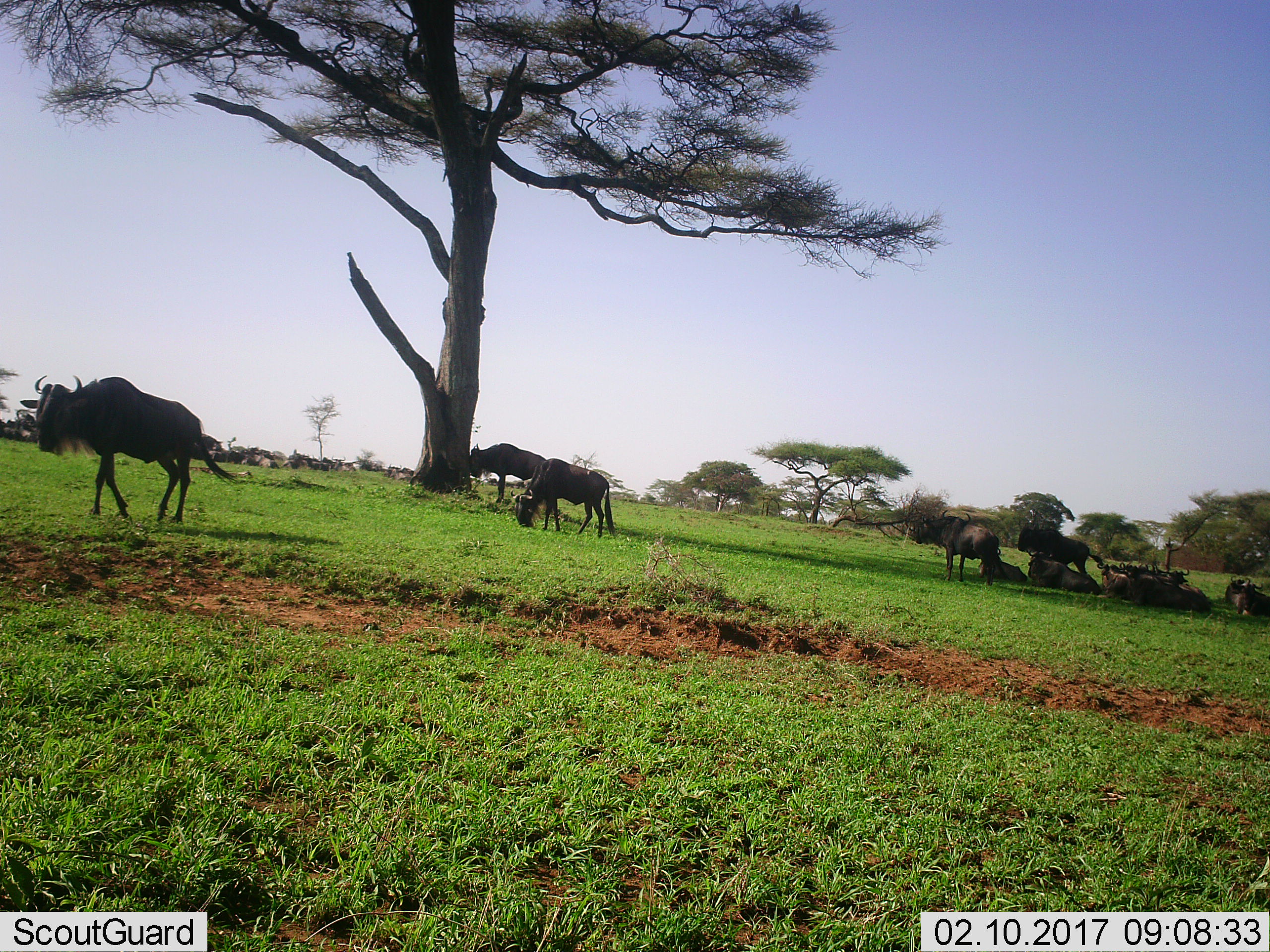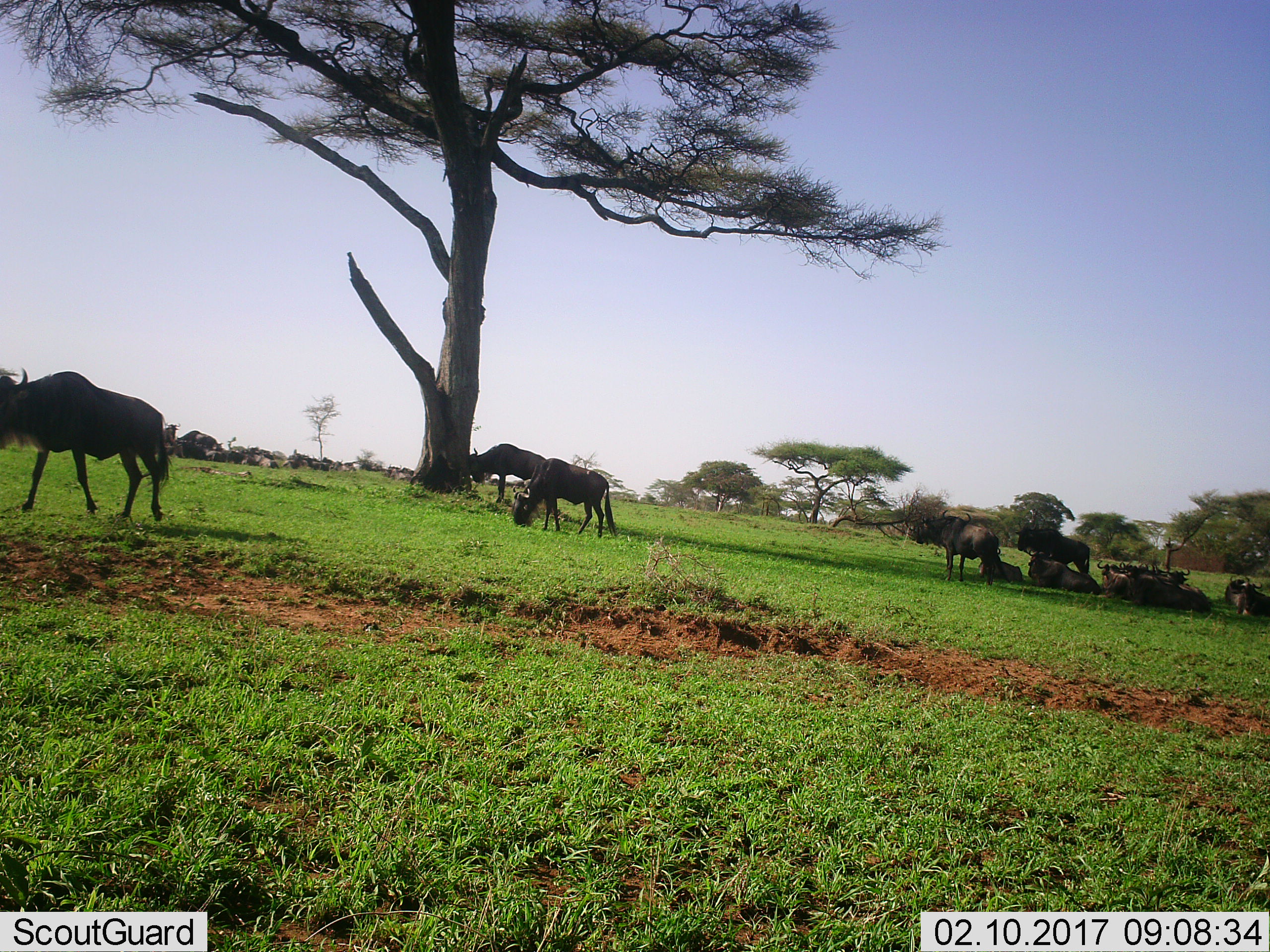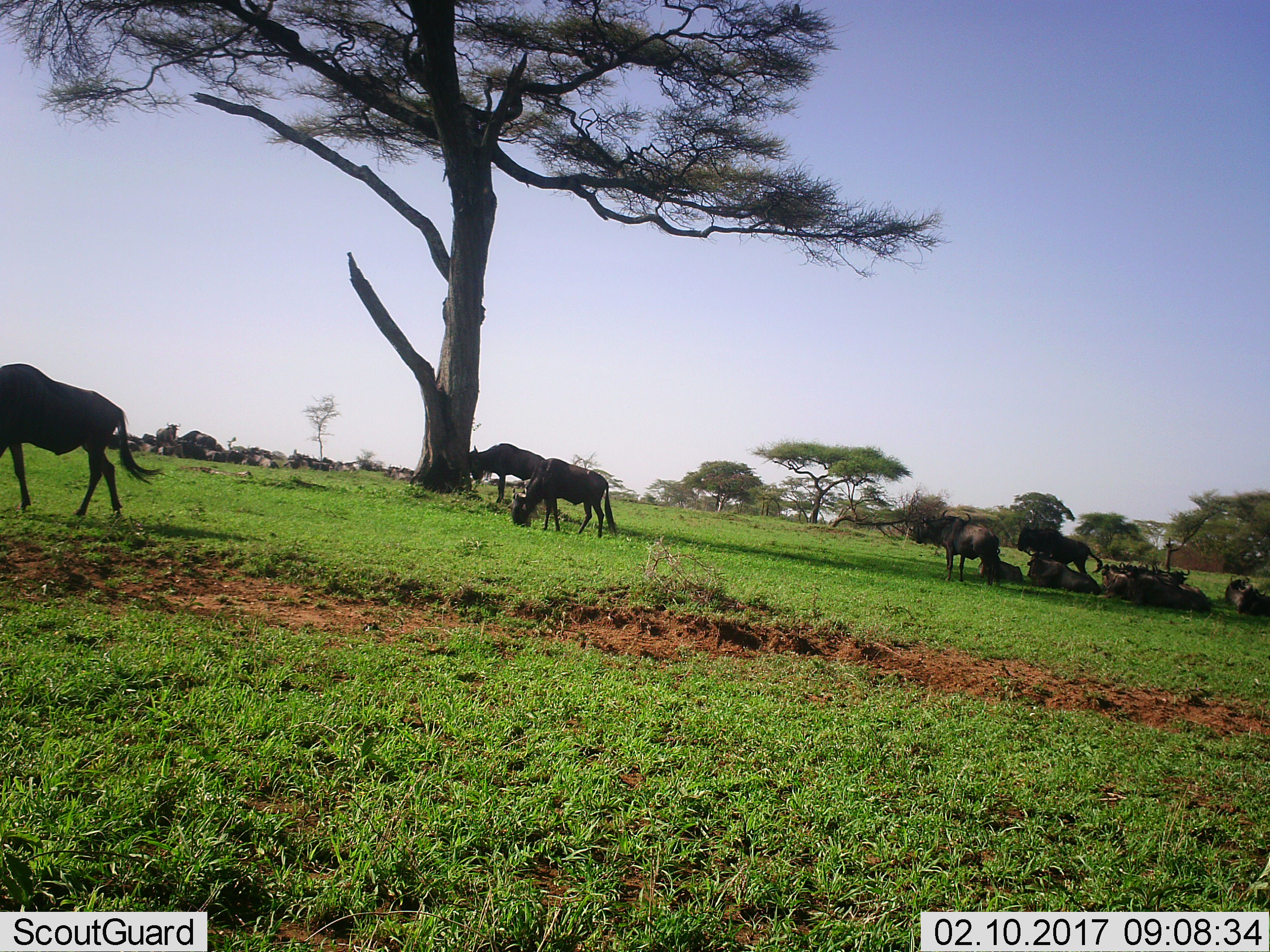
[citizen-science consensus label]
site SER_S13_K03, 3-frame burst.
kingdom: Animalia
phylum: Chordata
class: Mammalia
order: Artiodactyla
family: Bovidae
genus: Connochaetes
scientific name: Connochaetes taurinus taurinus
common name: blue wildebeest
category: wildebeestblue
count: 11-50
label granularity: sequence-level